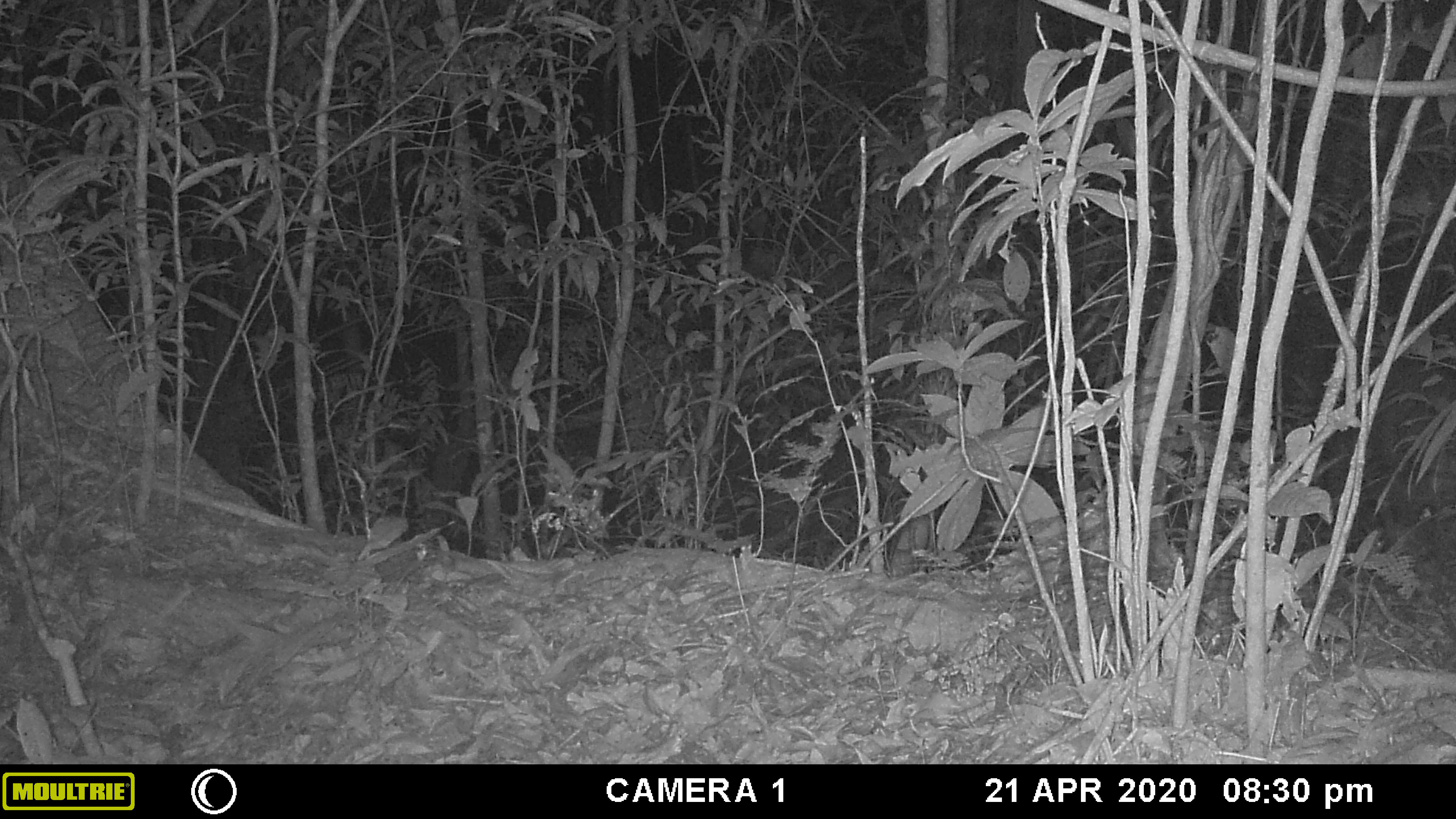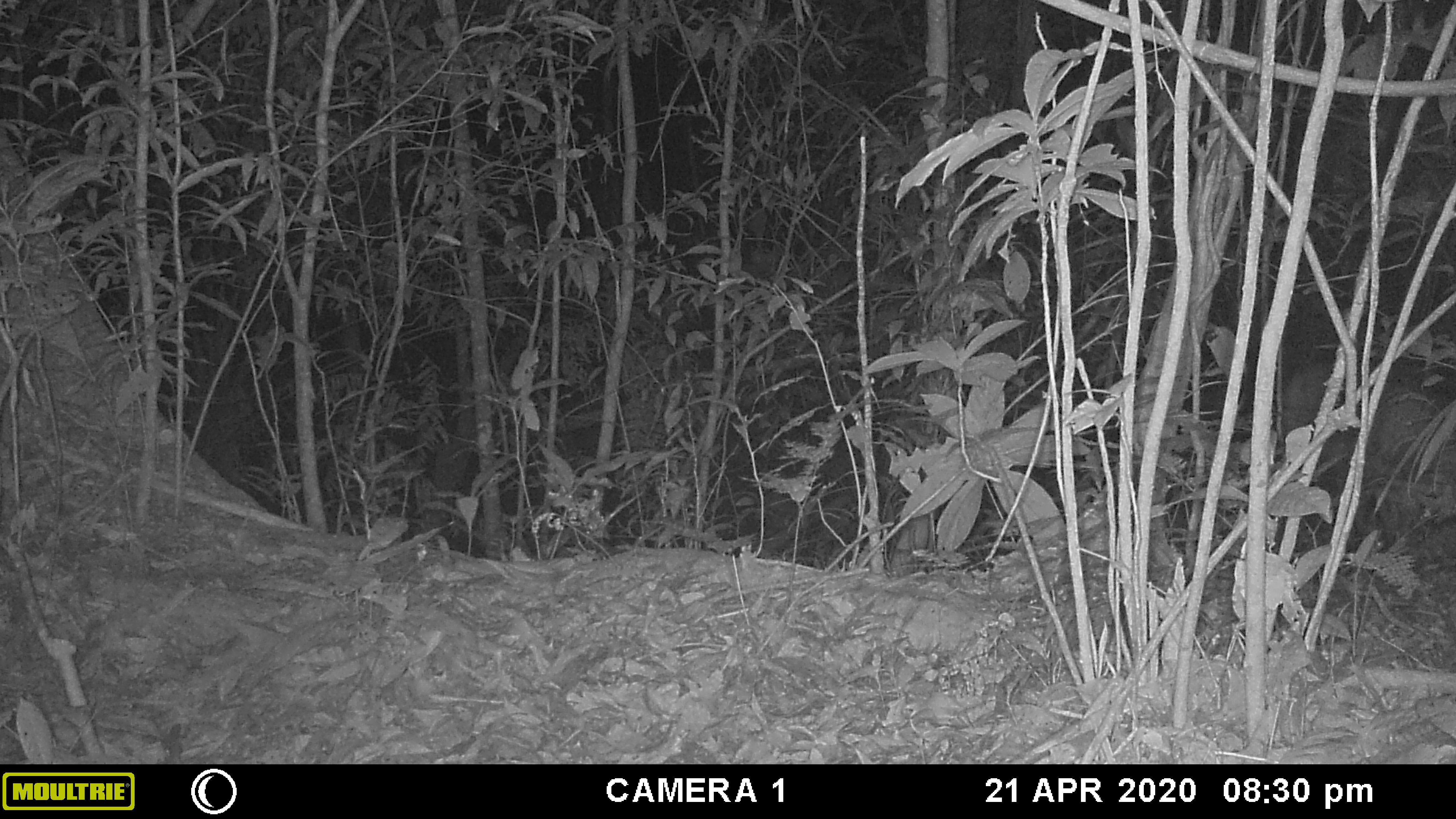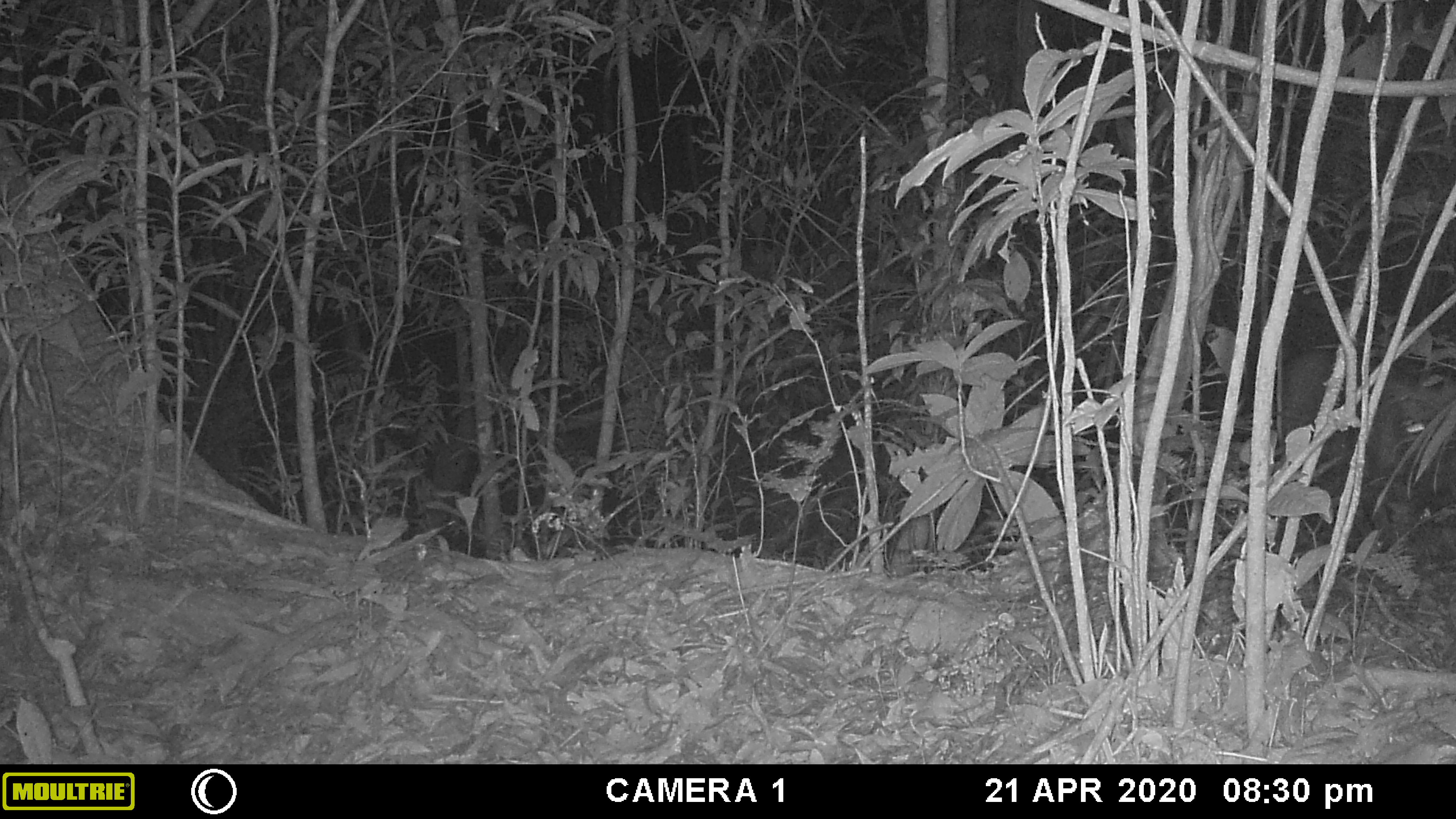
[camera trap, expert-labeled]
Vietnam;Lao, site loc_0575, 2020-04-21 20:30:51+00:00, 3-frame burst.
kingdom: Animalia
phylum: Chordata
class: Mammalia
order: Artiodactyla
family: Cervidae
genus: Muntiacus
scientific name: Muntiacus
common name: muntjacs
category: unidentified muntjac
Unidentified muntjac (muntjacs) (Muntiacus). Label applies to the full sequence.